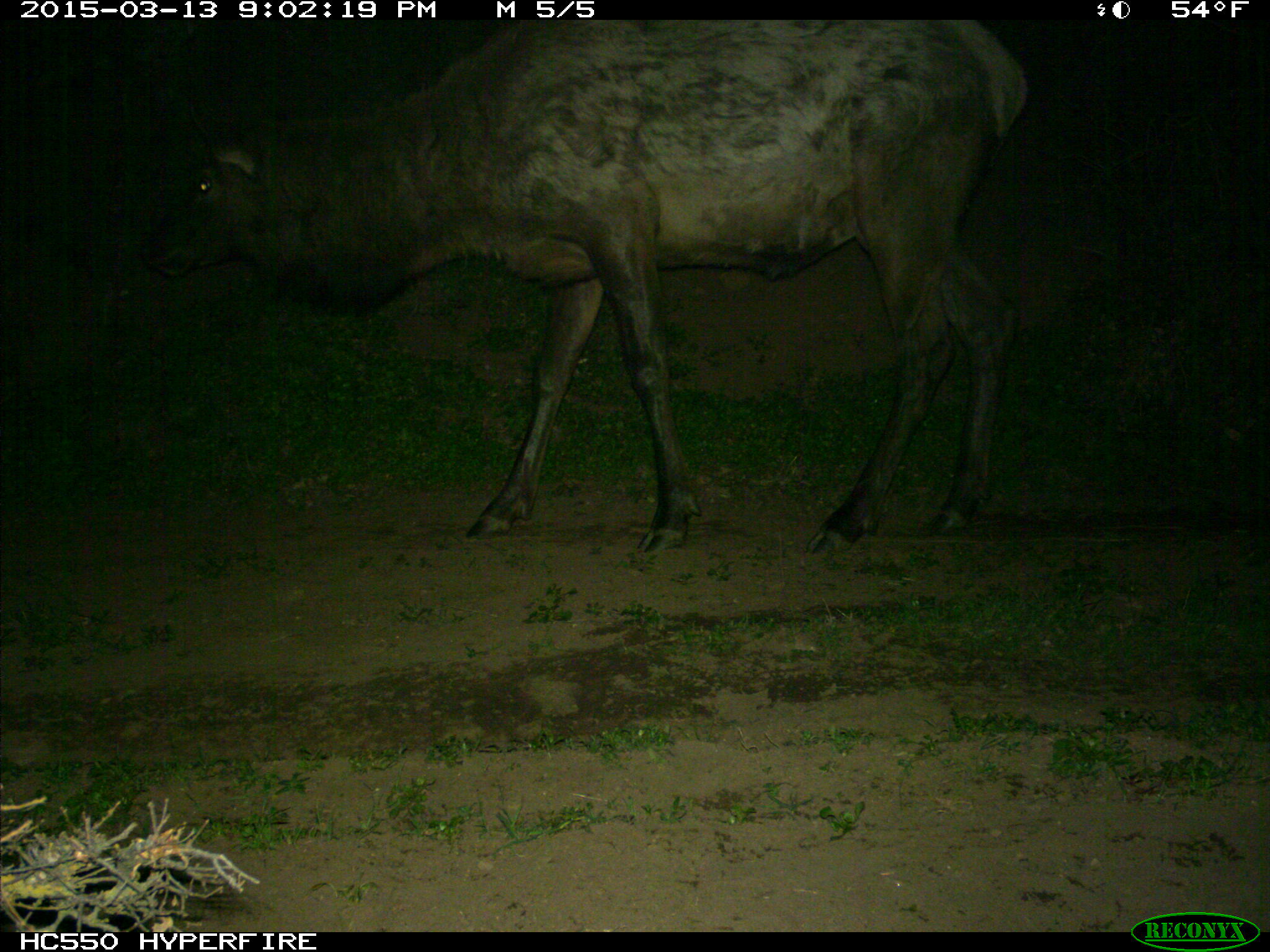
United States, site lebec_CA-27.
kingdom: Animalia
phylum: Chordata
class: Mammalia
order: Artiodactyla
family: Cervidae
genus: Cervus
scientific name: Cervus canadensis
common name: elk